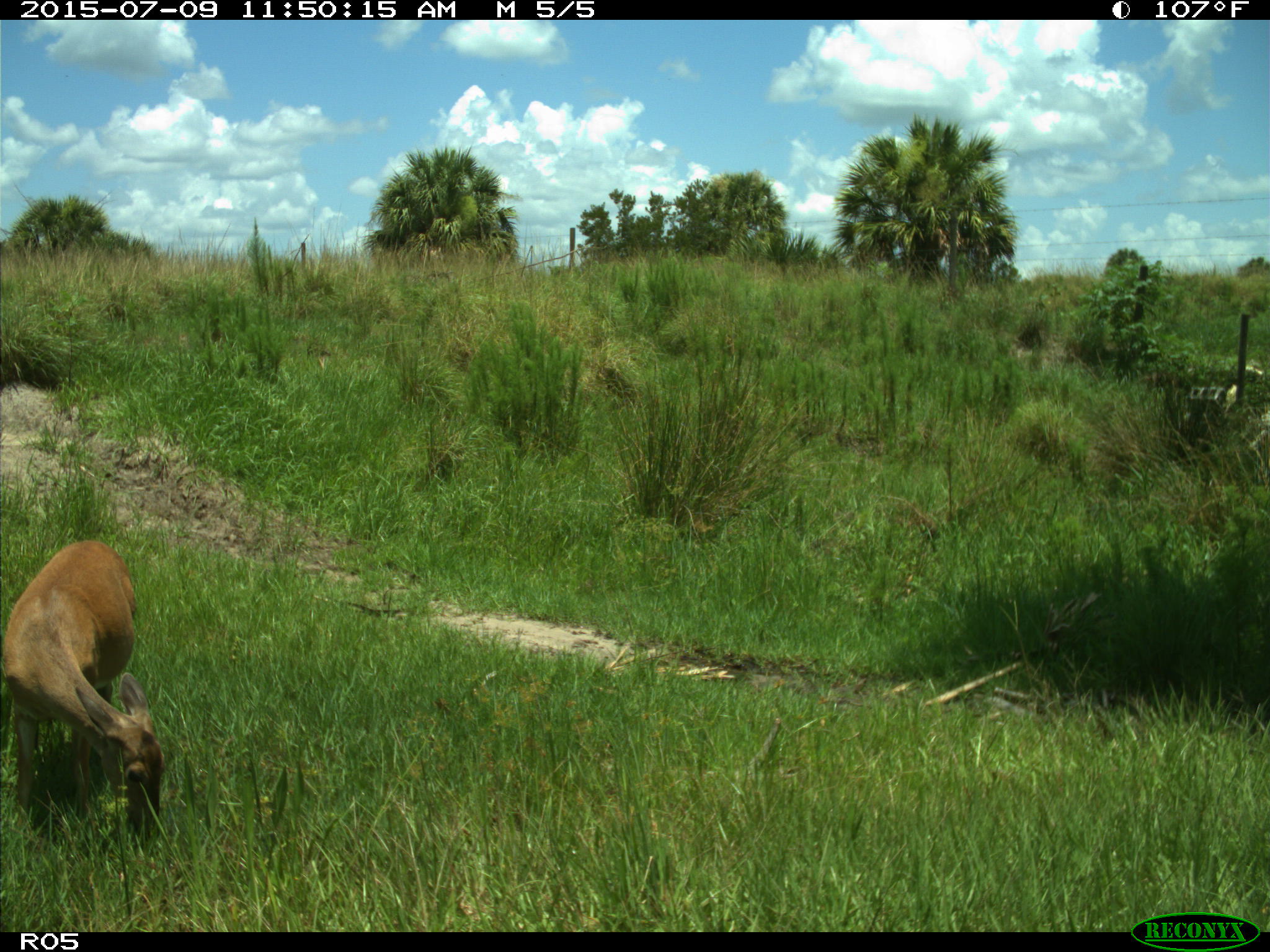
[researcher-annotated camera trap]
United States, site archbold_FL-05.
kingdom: Animalia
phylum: Chordata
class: Mammalia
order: Artiodactyla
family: Cervidae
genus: Odocoileus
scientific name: Odocoileus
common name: deer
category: unidentified deer